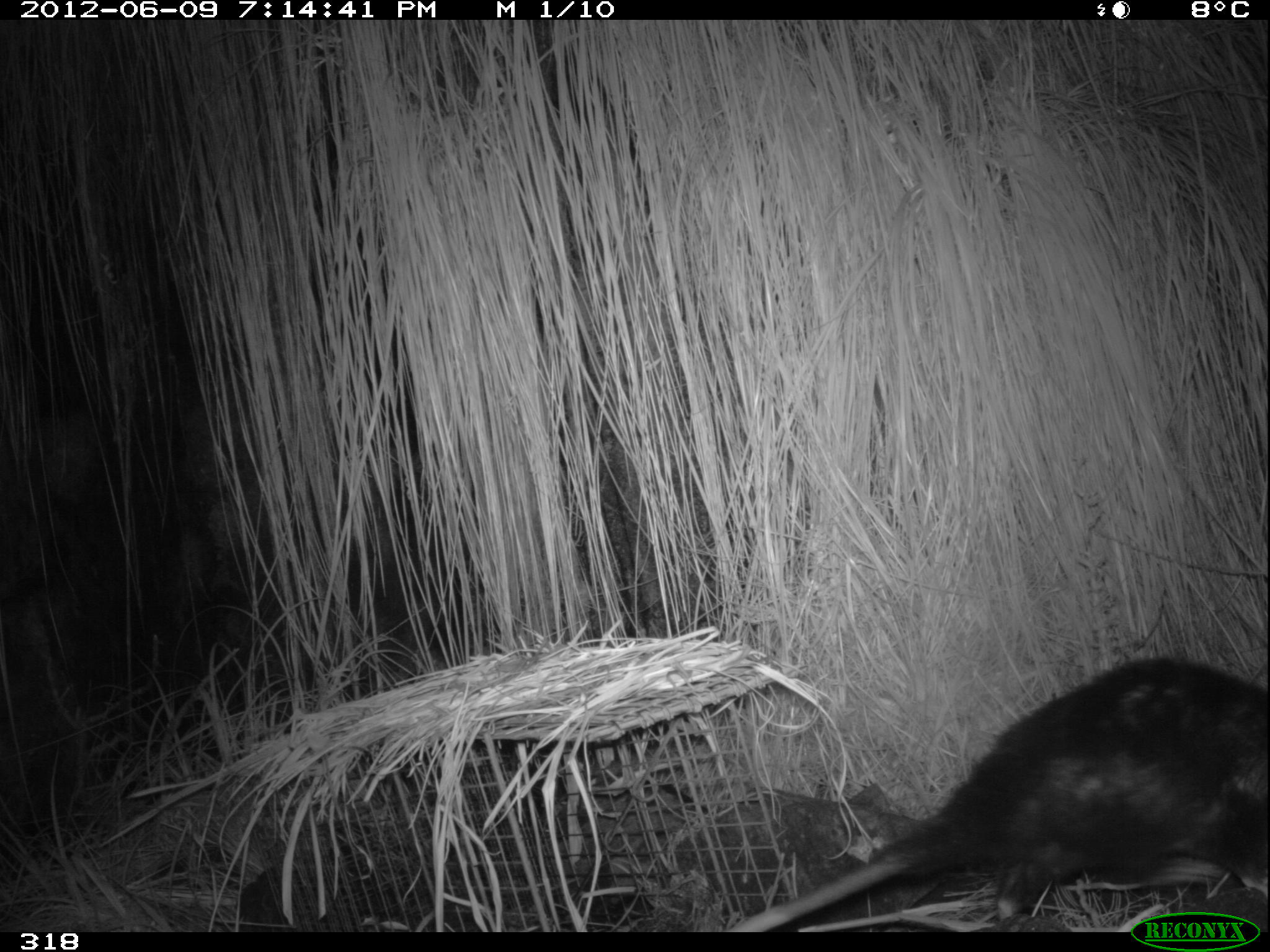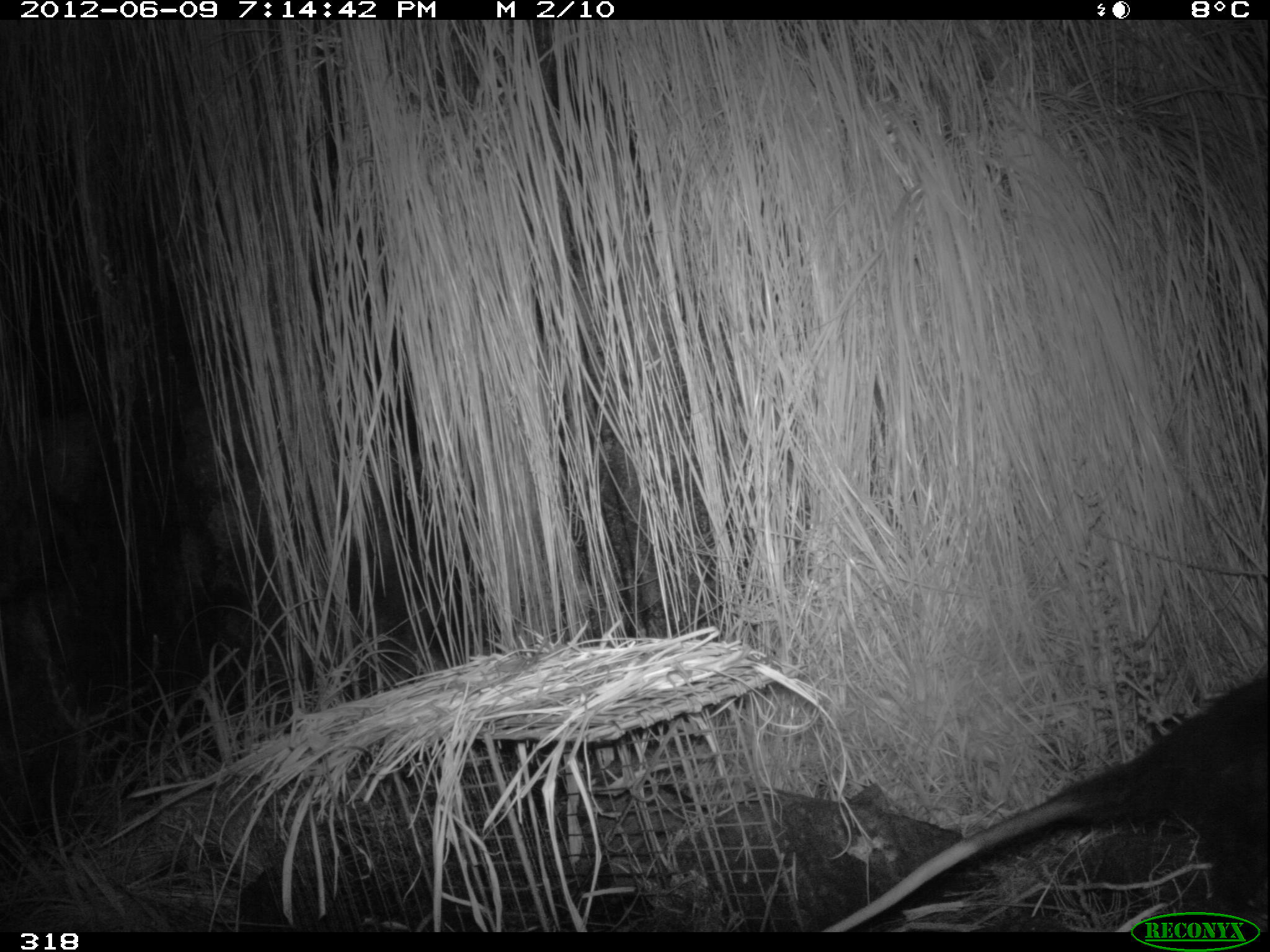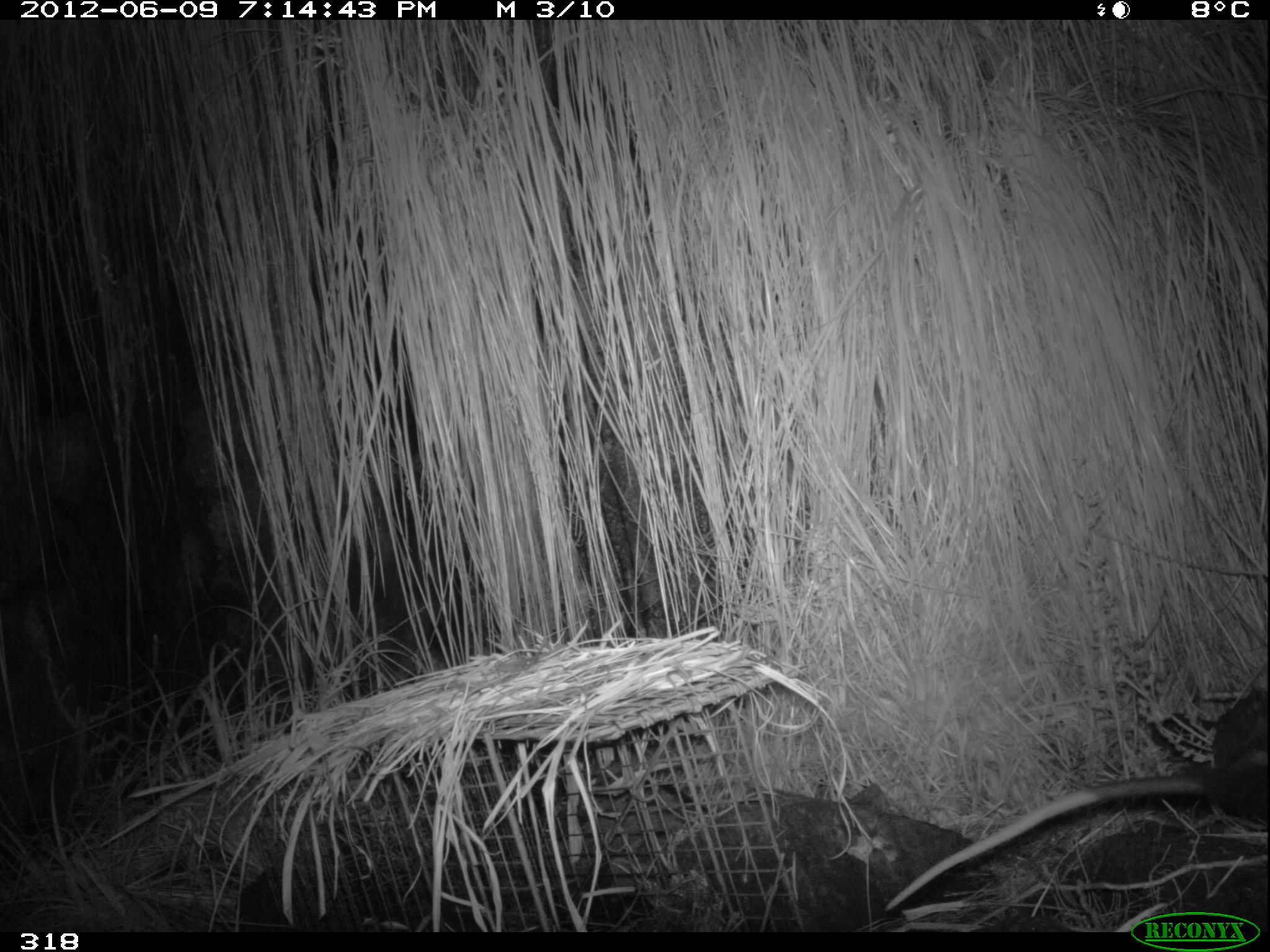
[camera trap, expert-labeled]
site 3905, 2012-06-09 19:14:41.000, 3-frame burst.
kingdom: Animalia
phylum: Chordata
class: Mammalia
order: Didelphimorphia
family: Didelphidae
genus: Didelphis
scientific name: Didelphis pernigra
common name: andean white-eared opossum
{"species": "Didelphis pernigra (andean white-eared opossum)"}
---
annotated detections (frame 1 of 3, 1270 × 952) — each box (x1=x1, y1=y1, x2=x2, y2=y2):
didelphis pernigra: (x1=710, y1=653, x2=1270, y2=932)